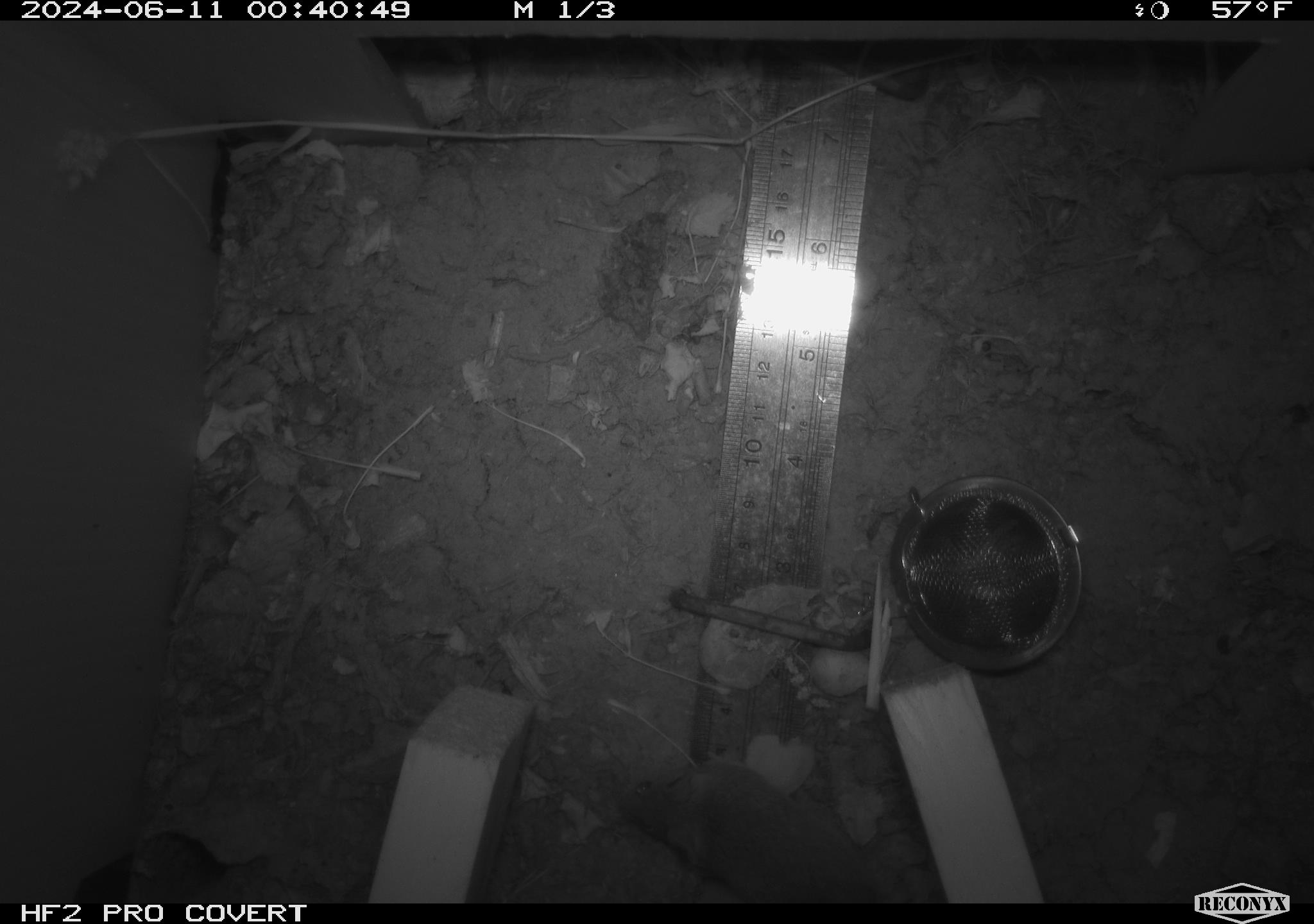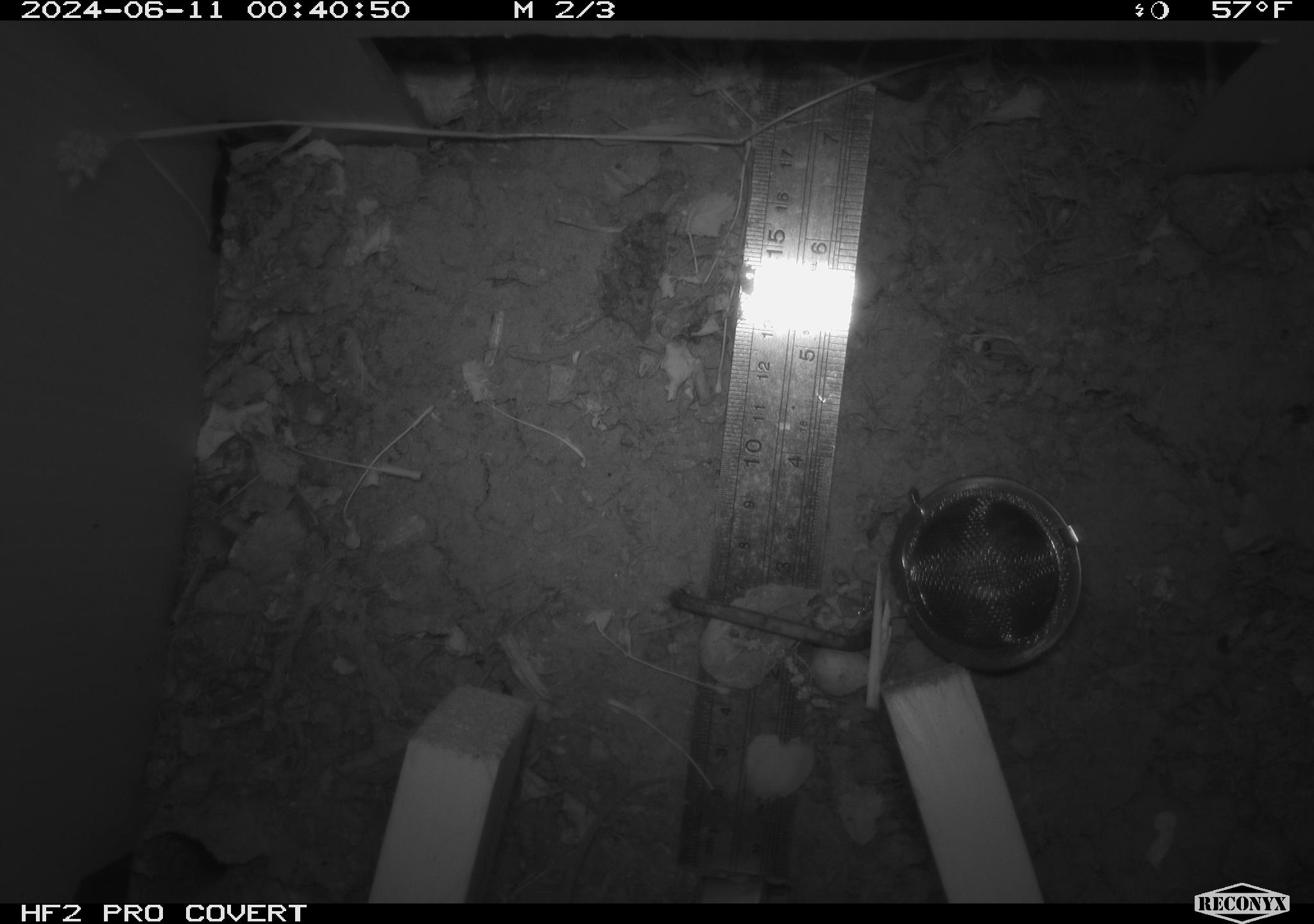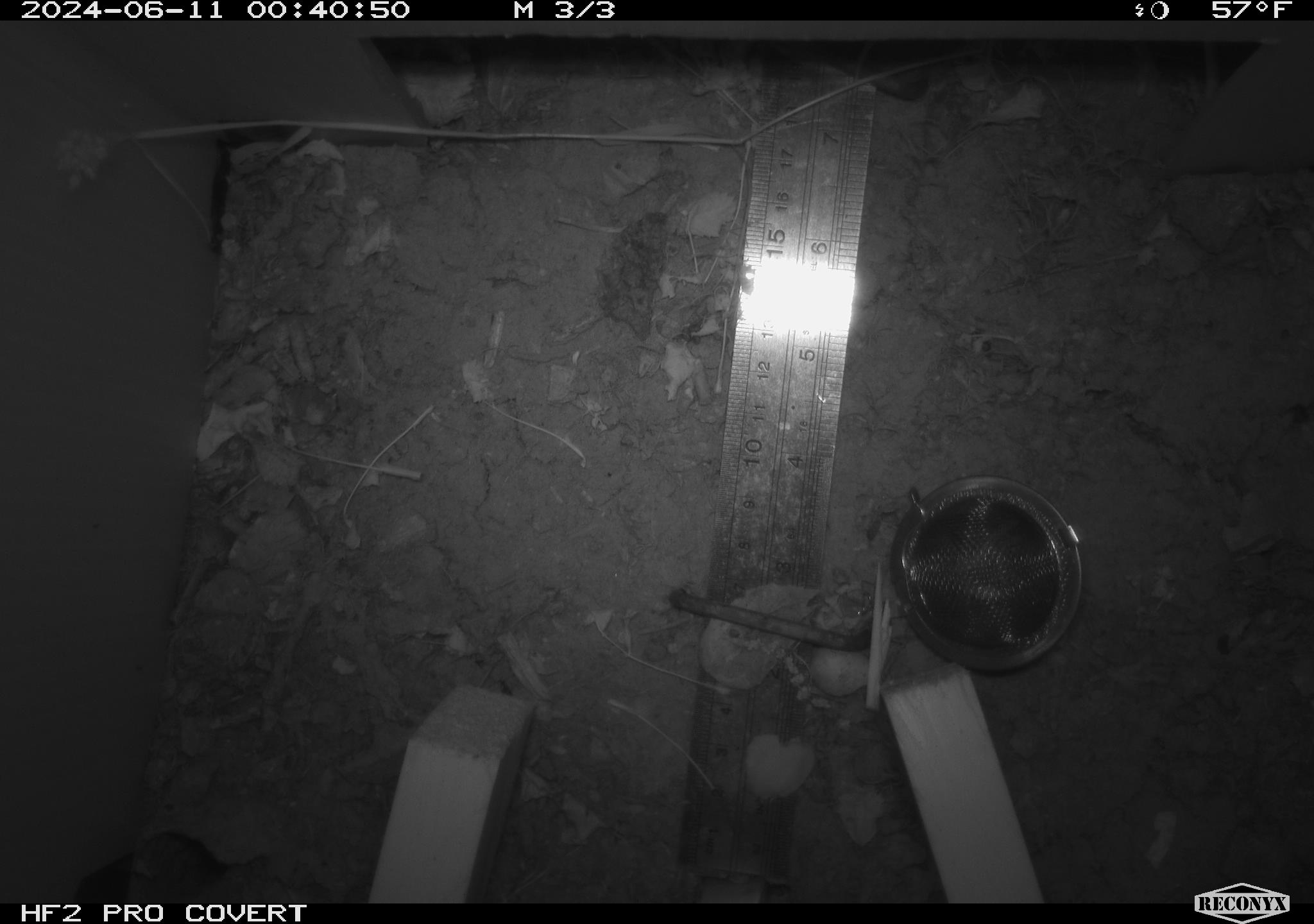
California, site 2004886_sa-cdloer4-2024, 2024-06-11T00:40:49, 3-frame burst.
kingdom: Animalia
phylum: Chordata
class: Mammalia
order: Rodentia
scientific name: Rodentia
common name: rodent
Rodent (Rodentia).